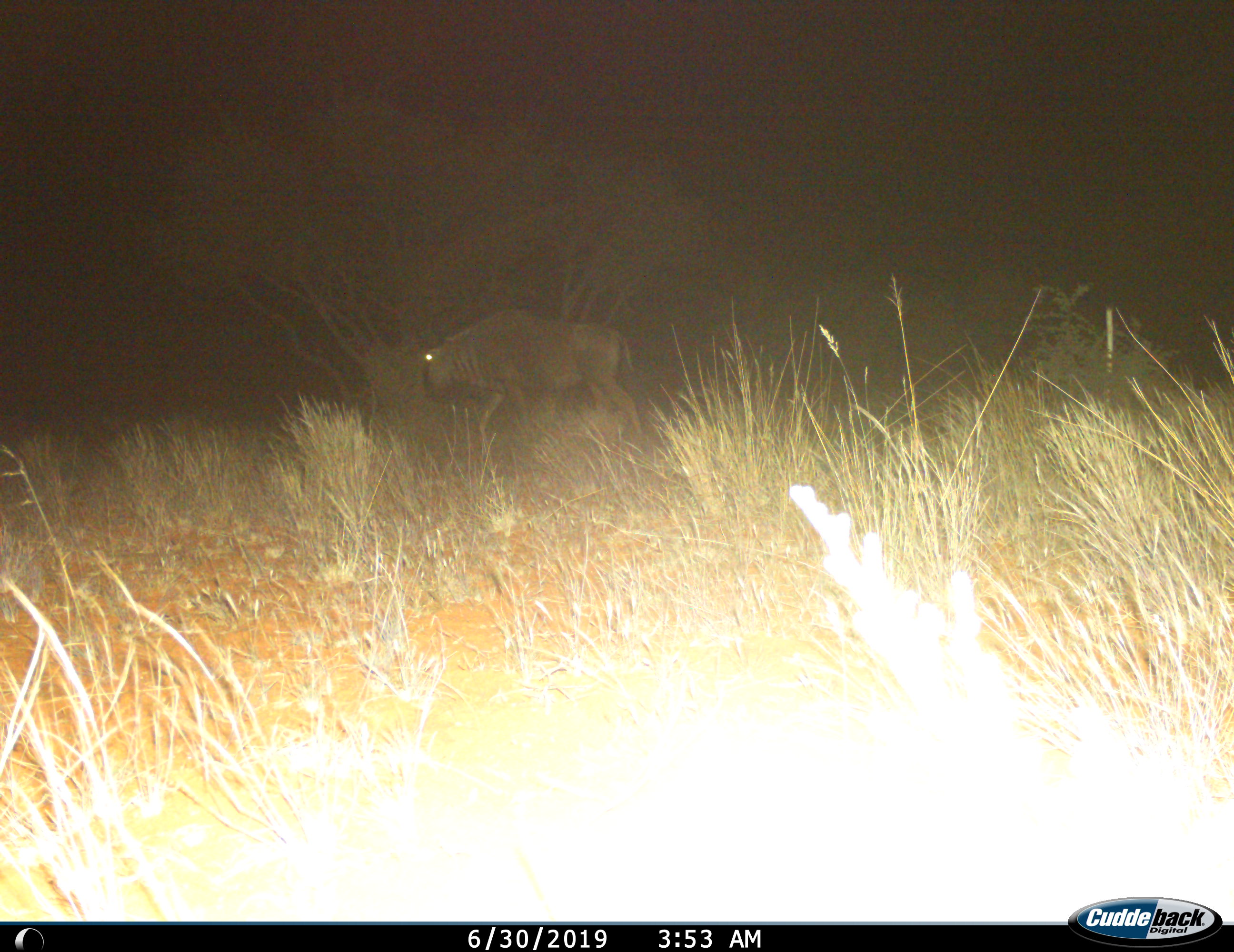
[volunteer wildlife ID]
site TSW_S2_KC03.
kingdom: Animalia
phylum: Chordata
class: Mammalia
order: Artiodactyla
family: Bovidae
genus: Connochaetes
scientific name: Connochaetes taurinus taurinus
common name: blue wildebeest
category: wildebeestblue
Wildebeestblue (blue wildebeest) (Connochaetes taurinus taurinus), count 1. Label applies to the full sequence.